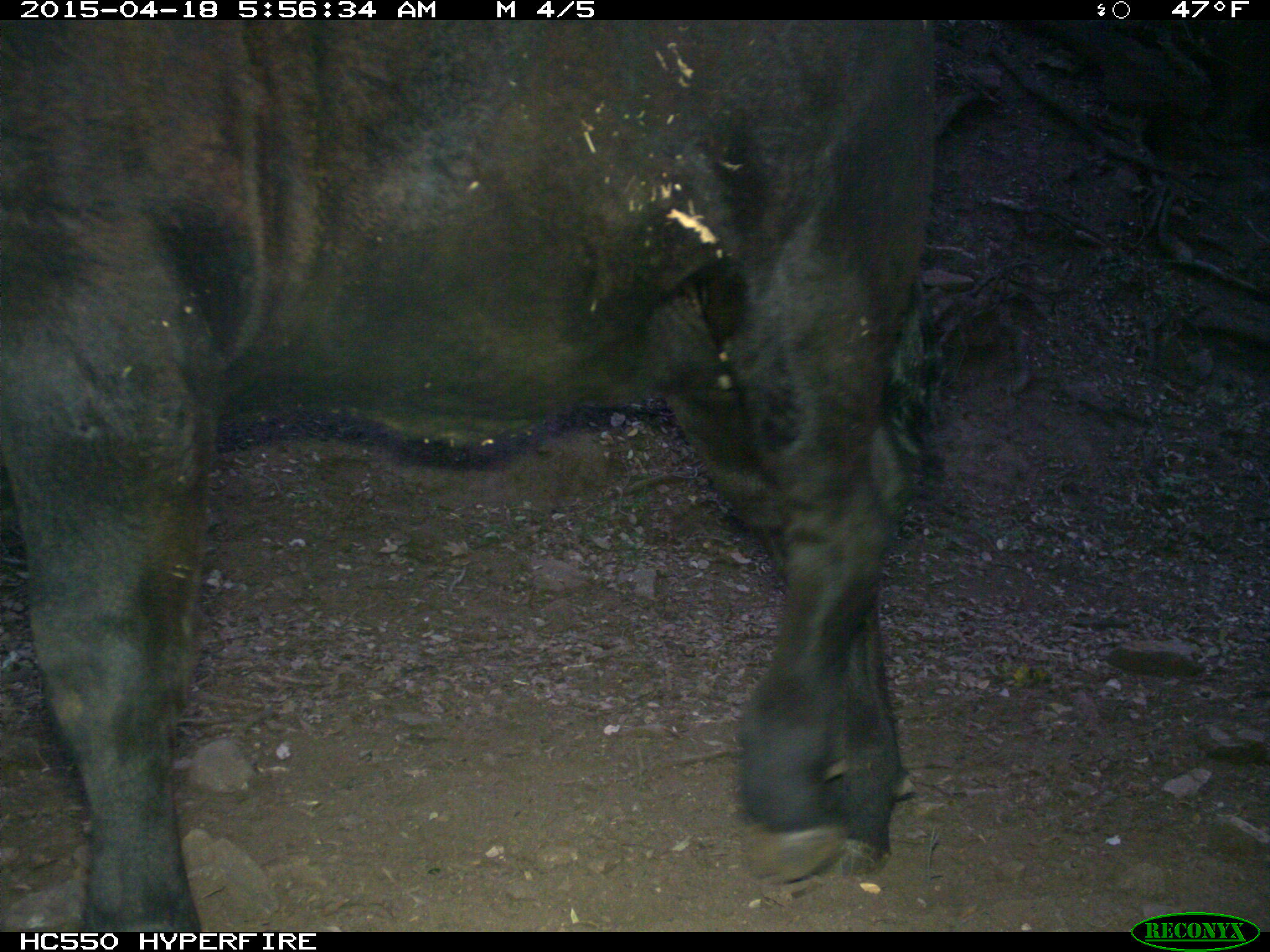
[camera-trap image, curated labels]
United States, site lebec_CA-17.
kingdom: Animalia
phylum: Chordata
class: Mammalia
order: Artiodactyla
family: Bovidae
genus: Bos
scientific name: Bos taurus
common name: domestic cow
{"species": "Bos taurus (domestic cow)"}